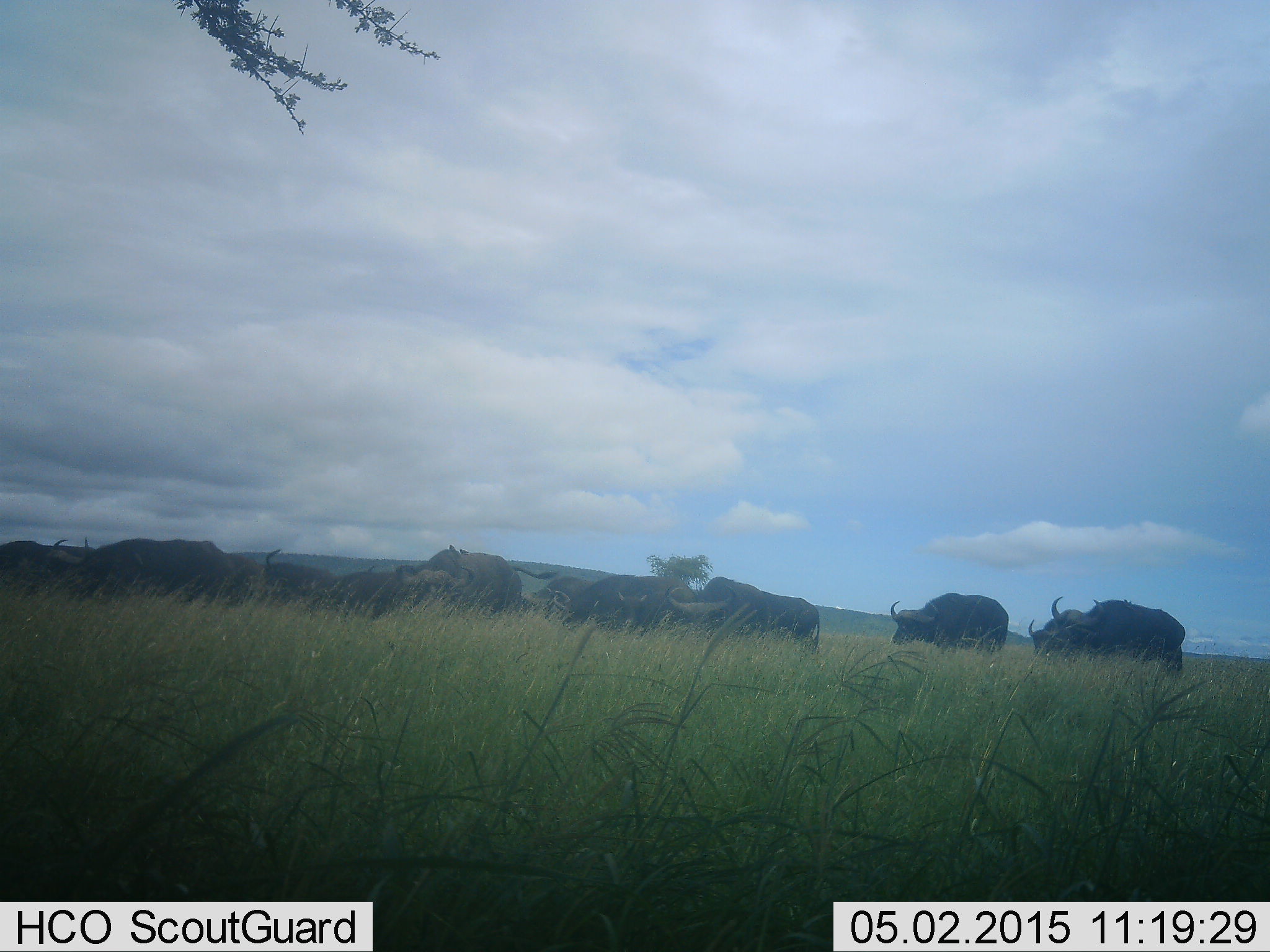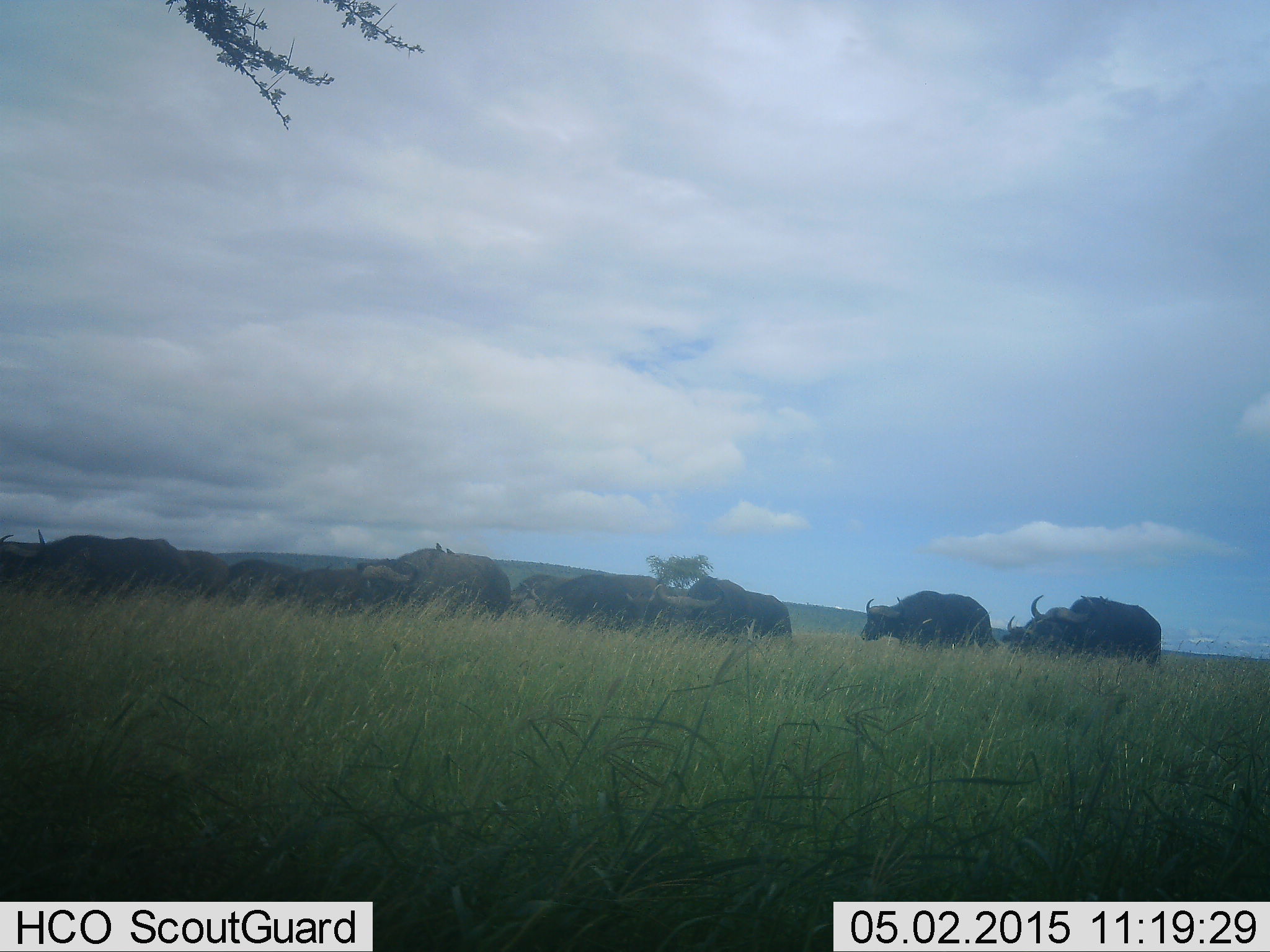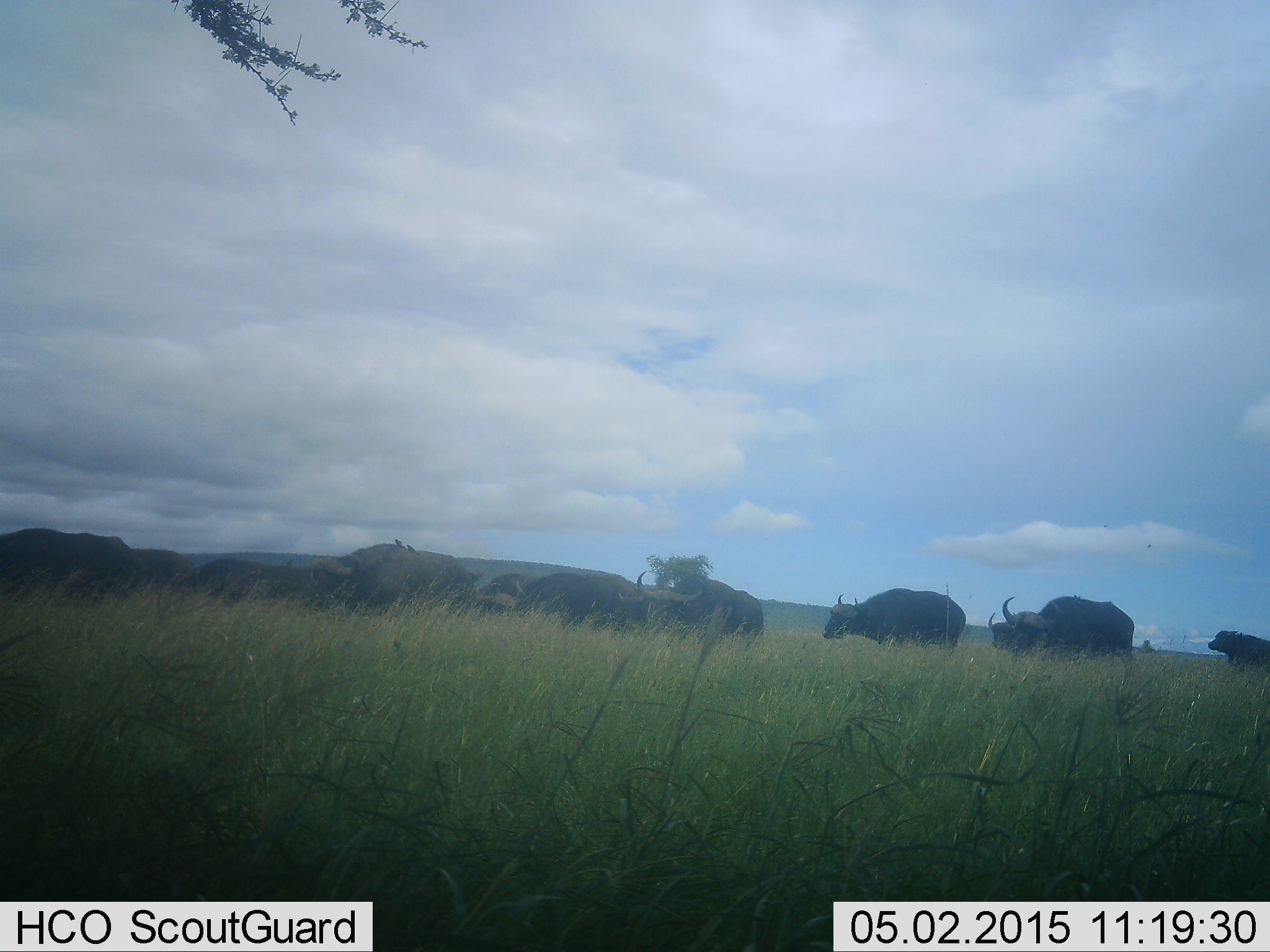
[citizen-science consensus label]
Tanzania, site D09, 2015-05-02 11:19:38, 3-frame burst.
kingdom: Animalia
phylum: Chordata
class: Mammalia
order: Artiodactyla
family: Bovidae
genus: Syncerus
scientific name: Syncerus caffer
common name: cape buffalo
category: buffalo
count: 11-50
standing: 20%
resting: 10%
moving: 90%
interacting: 0%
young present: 0%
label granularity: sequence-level